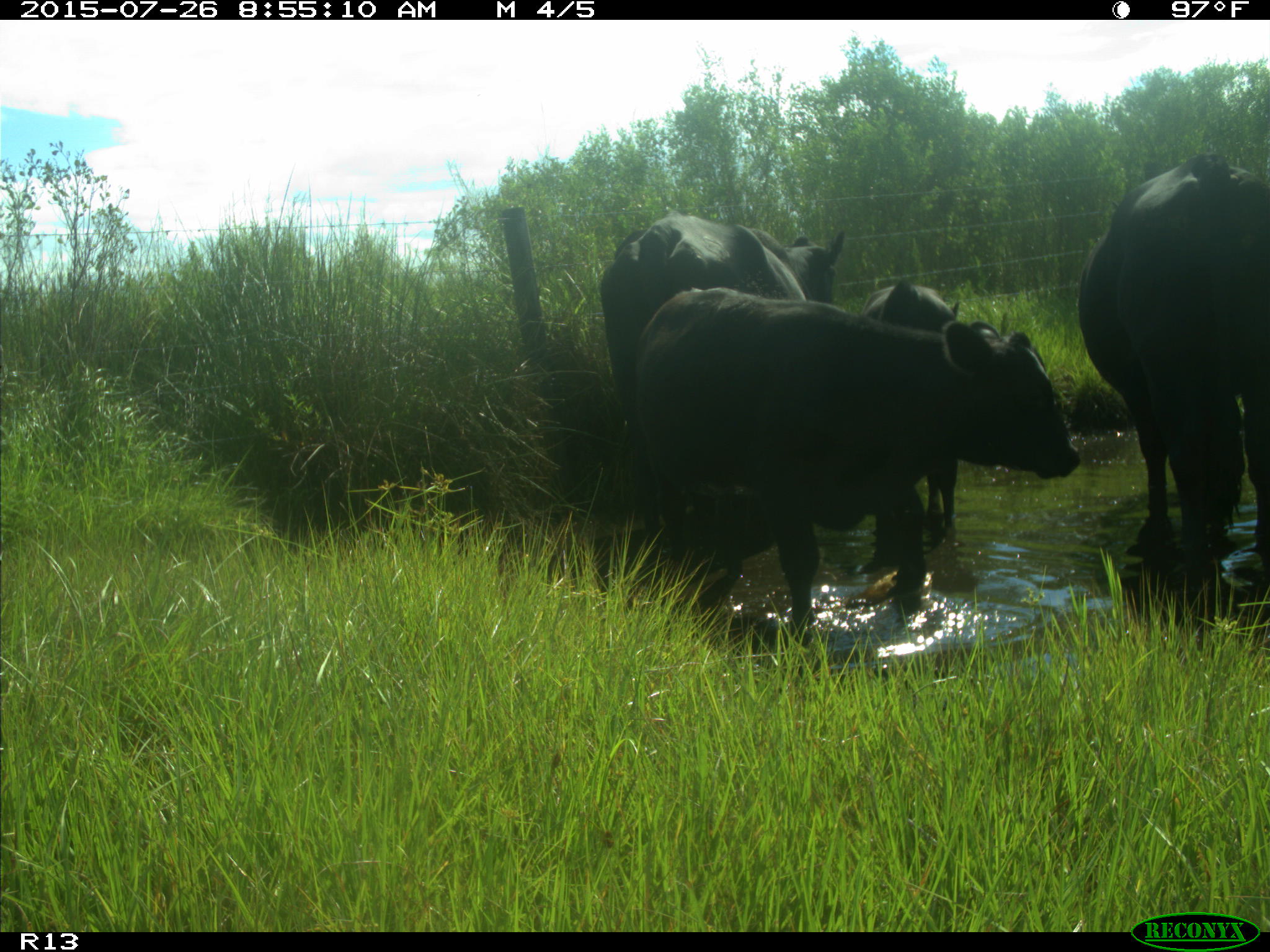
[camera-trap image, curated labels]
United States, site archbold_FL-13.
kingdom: Animalia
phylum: Chordata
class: Mammalia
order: Artiodactyla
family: Bovidae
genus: Bos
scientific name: Bos taurus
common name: domestic cow